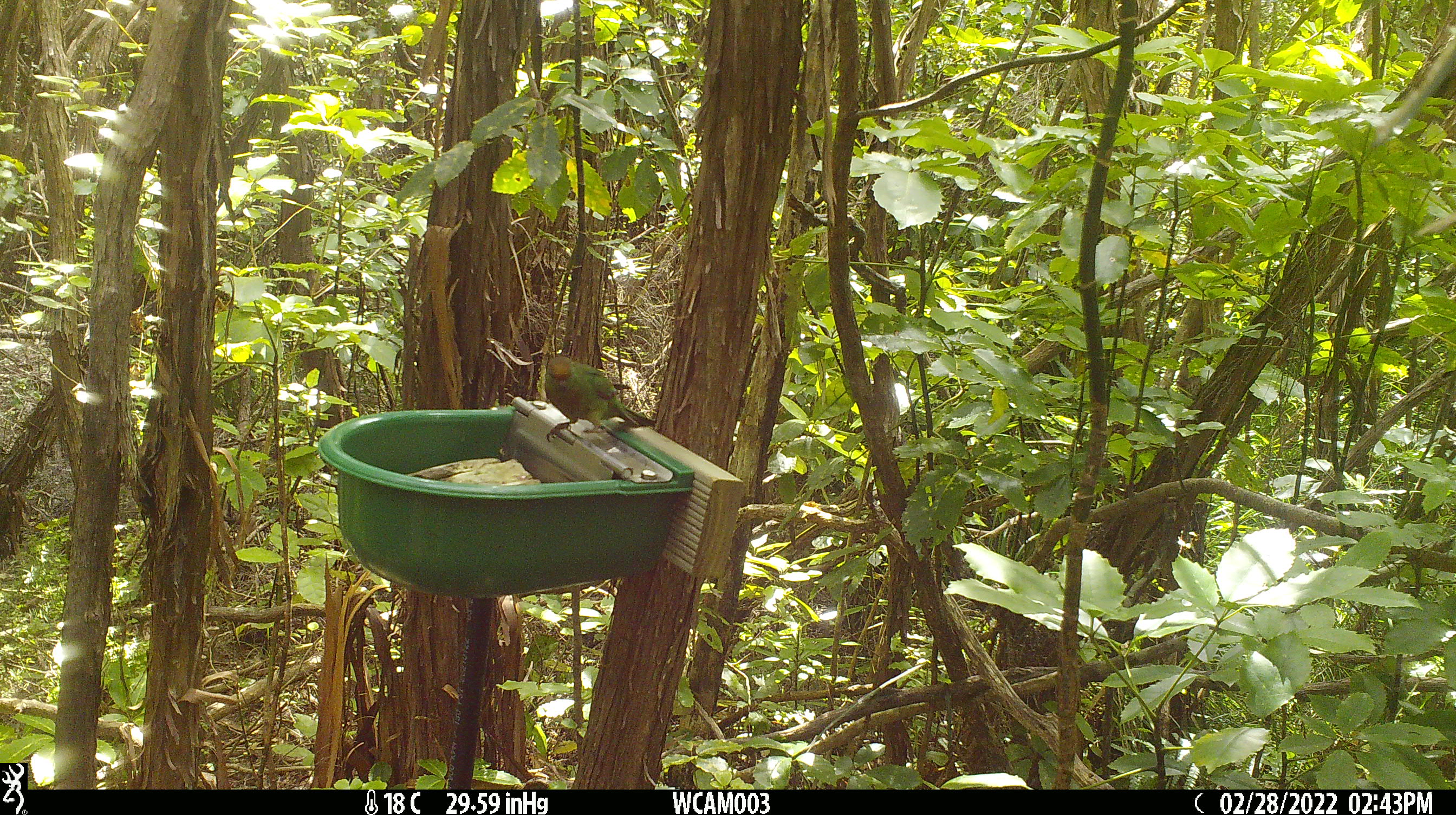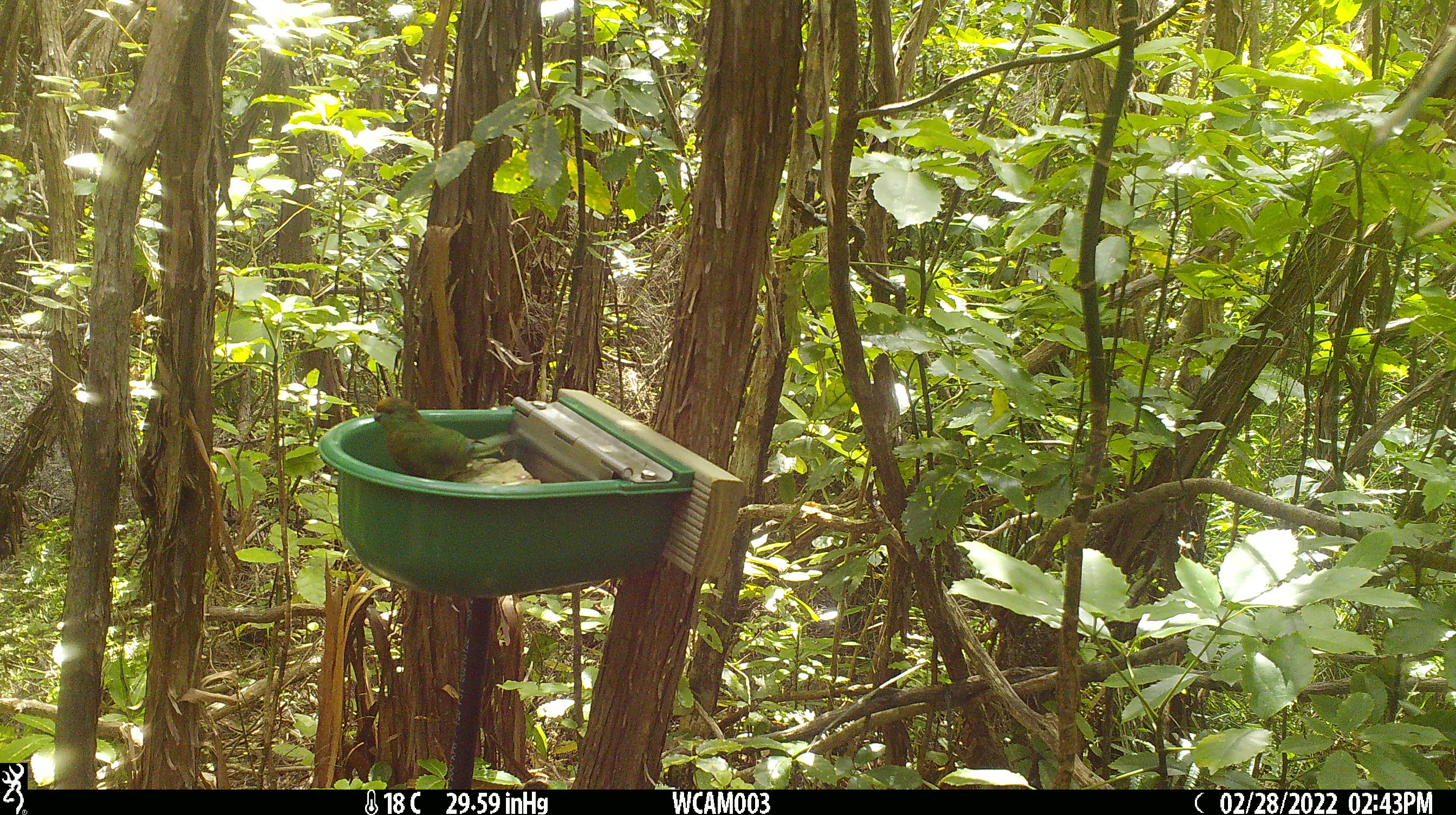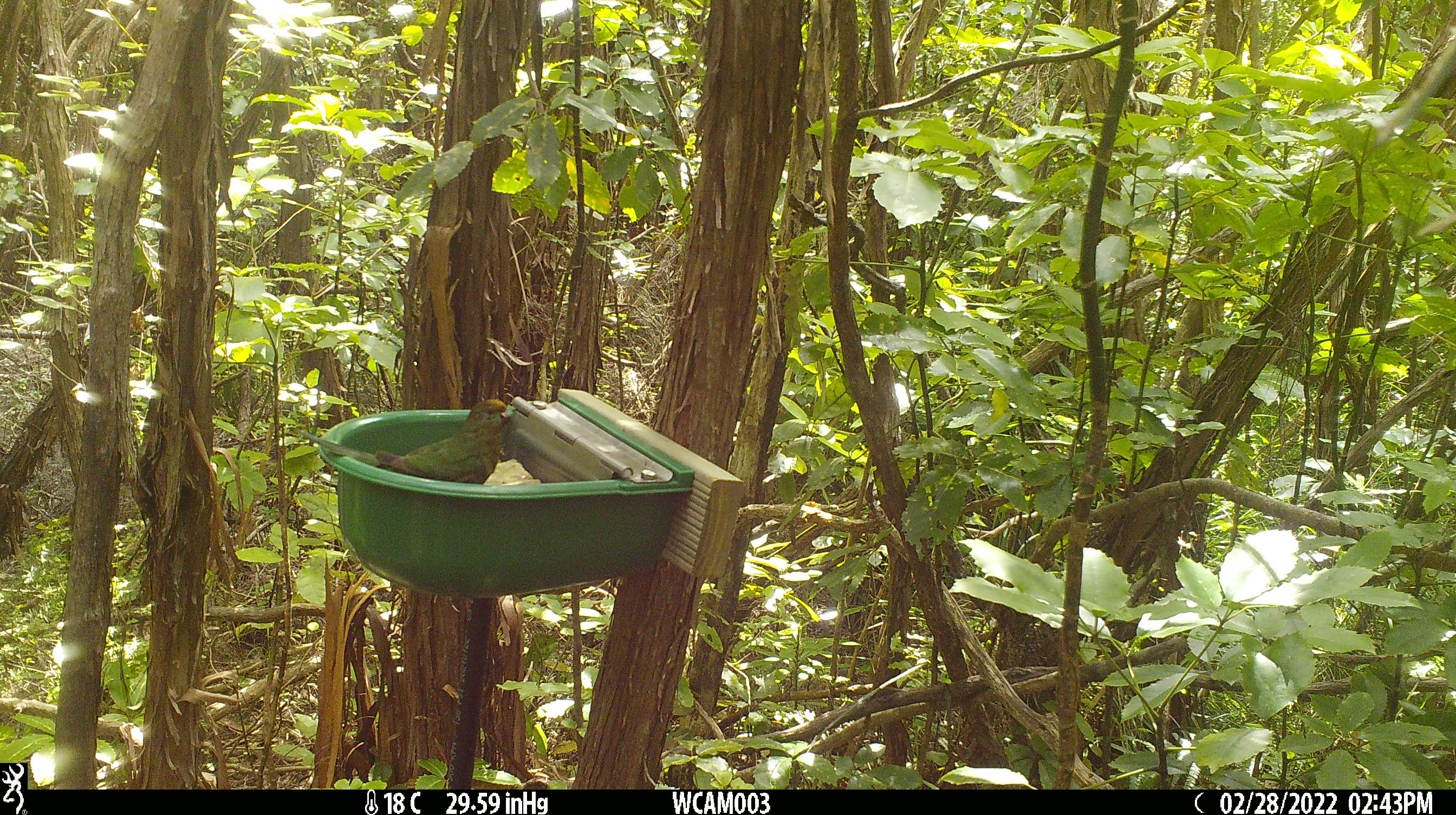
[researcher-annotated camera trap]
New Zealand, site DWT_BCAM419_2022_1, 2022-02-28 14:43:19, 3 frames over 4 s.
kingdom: Animalia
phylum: Chordata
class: Aves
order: Psittaciformes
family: Psittaculidae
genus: Cyanoramphus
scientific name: Cyanoramphus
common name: parakeet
Parakeet (Cyanoramphus).